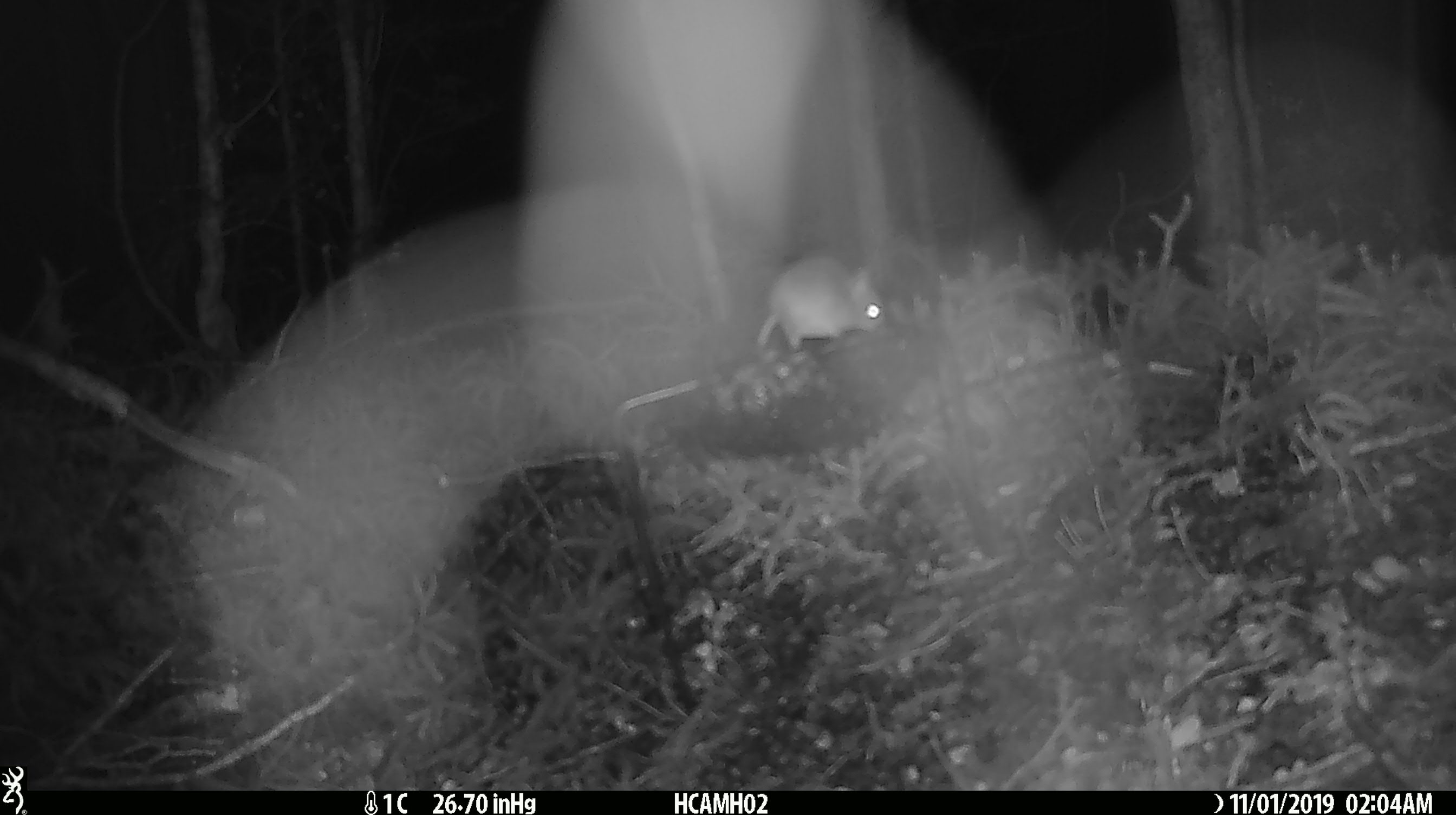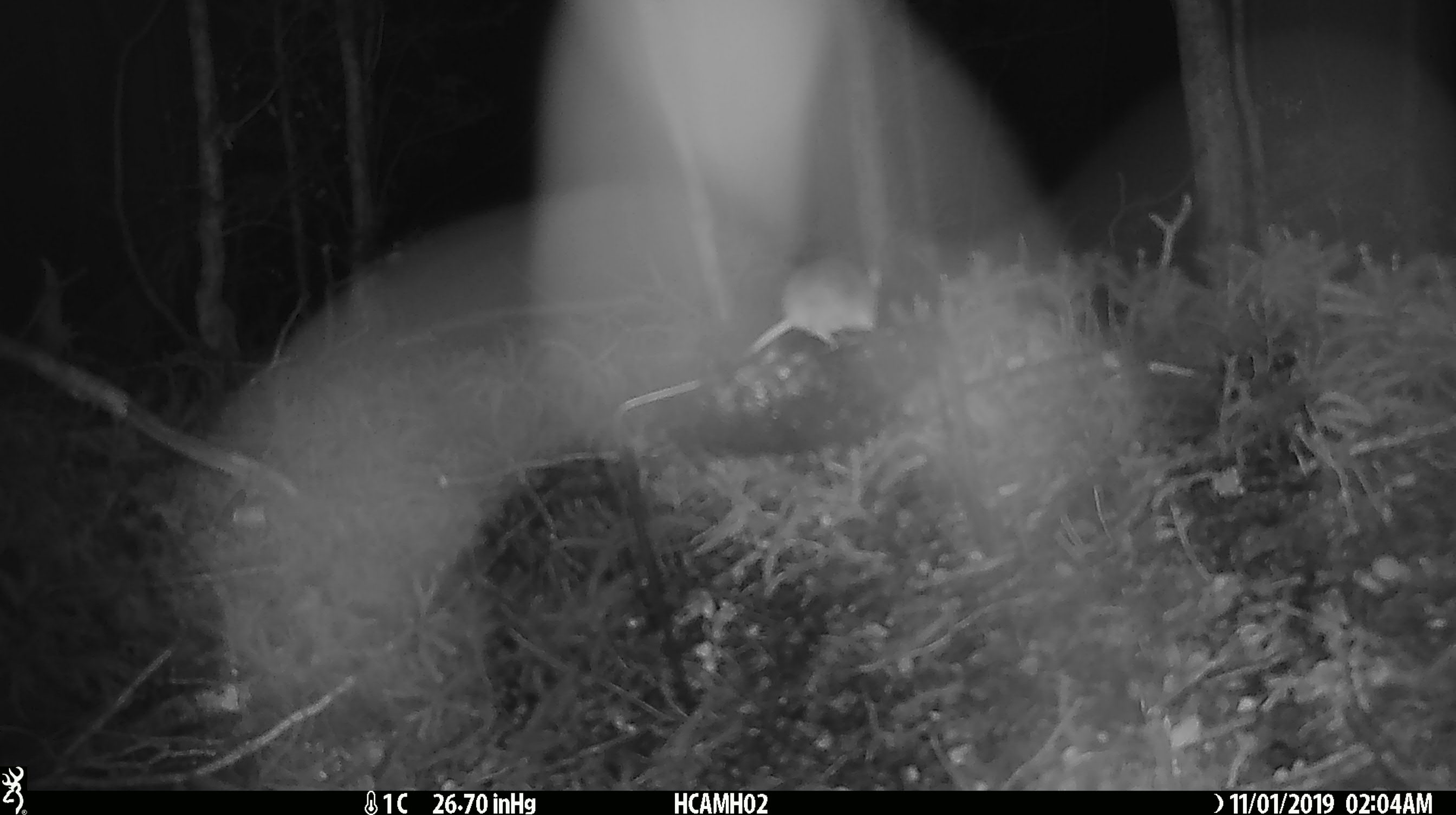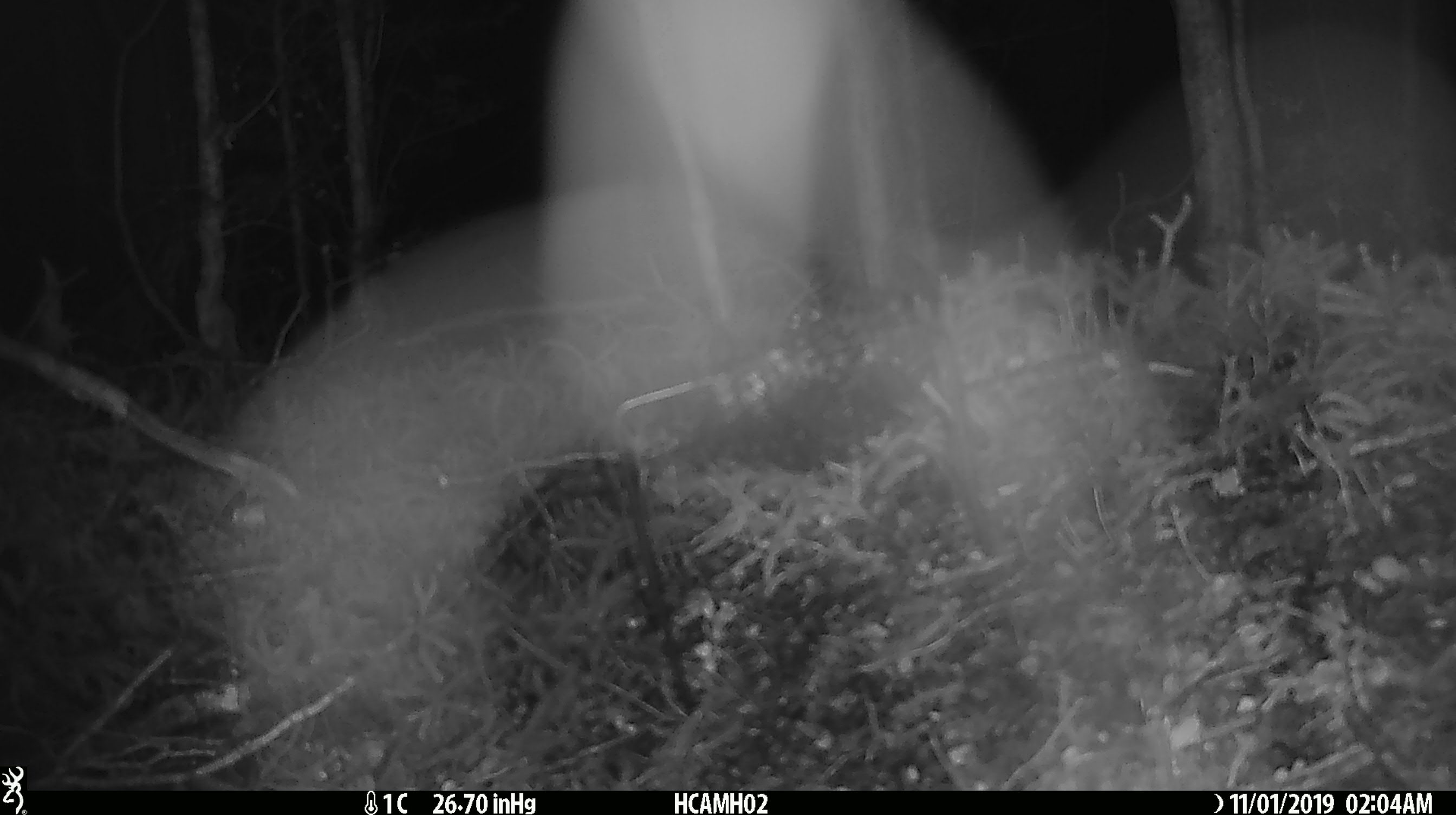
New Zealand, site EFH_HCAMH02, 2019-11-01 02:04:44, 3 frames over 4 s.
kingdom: Animalia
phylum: Chordata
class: Mammalia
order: Rodentia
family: Muridae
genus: Mus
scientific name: Mus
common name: mouse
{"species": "mouse (Mus)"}